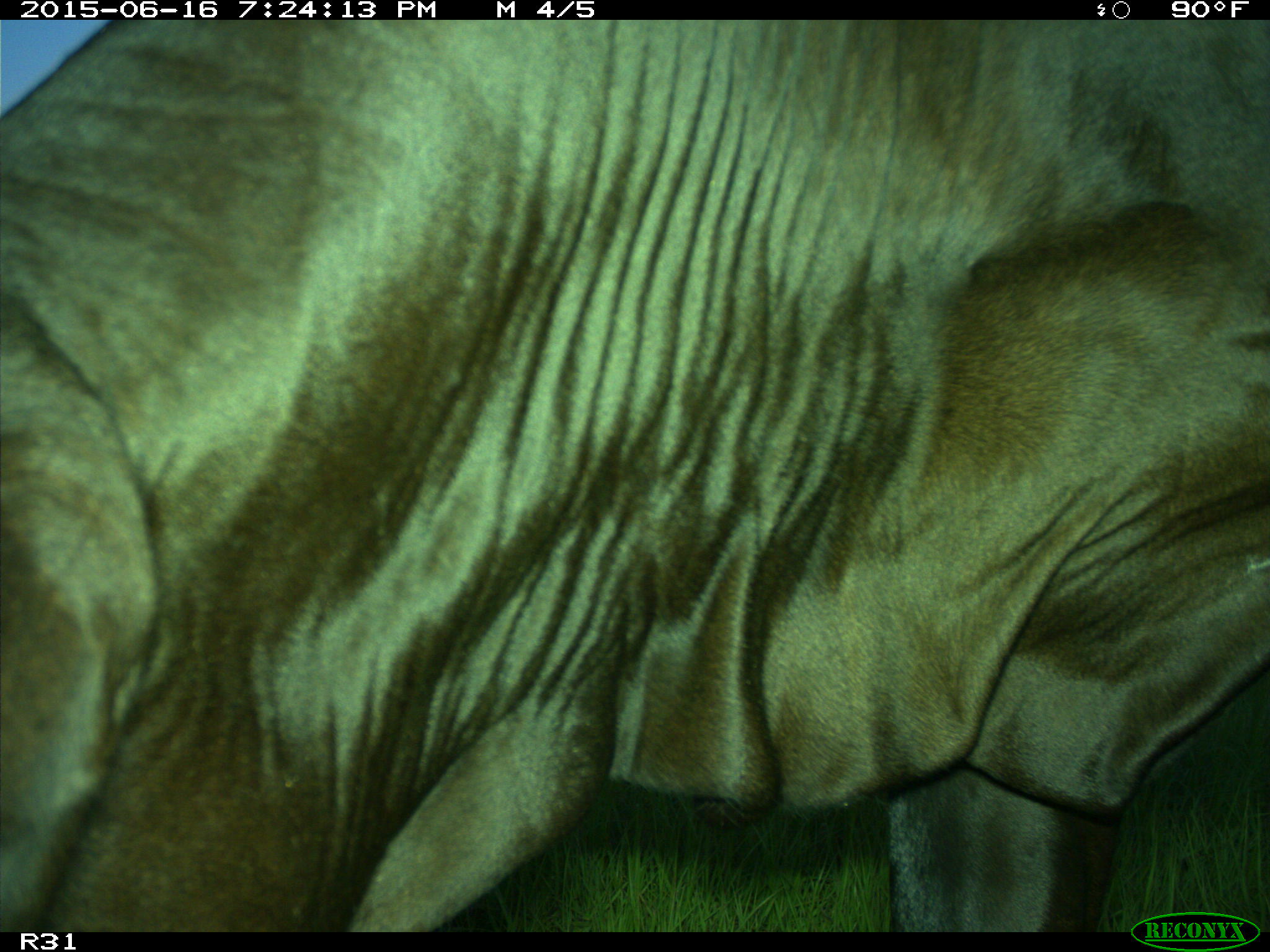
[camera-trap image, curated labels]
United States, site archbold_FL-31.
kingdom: Animalia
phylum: Chordata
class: Mammalia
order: Artiodactyla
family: Bovidae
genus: Bos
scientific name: Bos taurus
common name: domestic cow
Bos taurus (domestic cow).